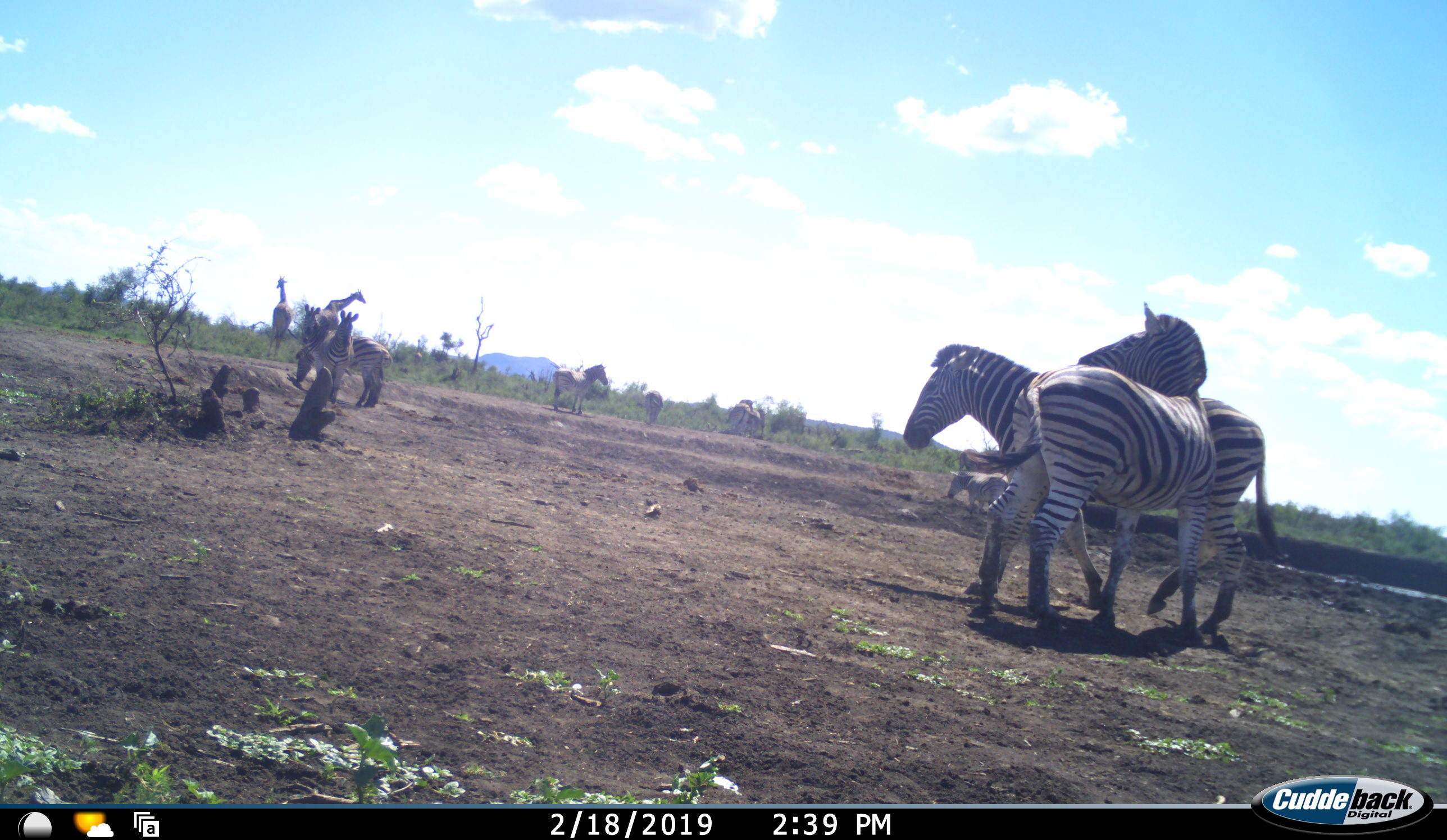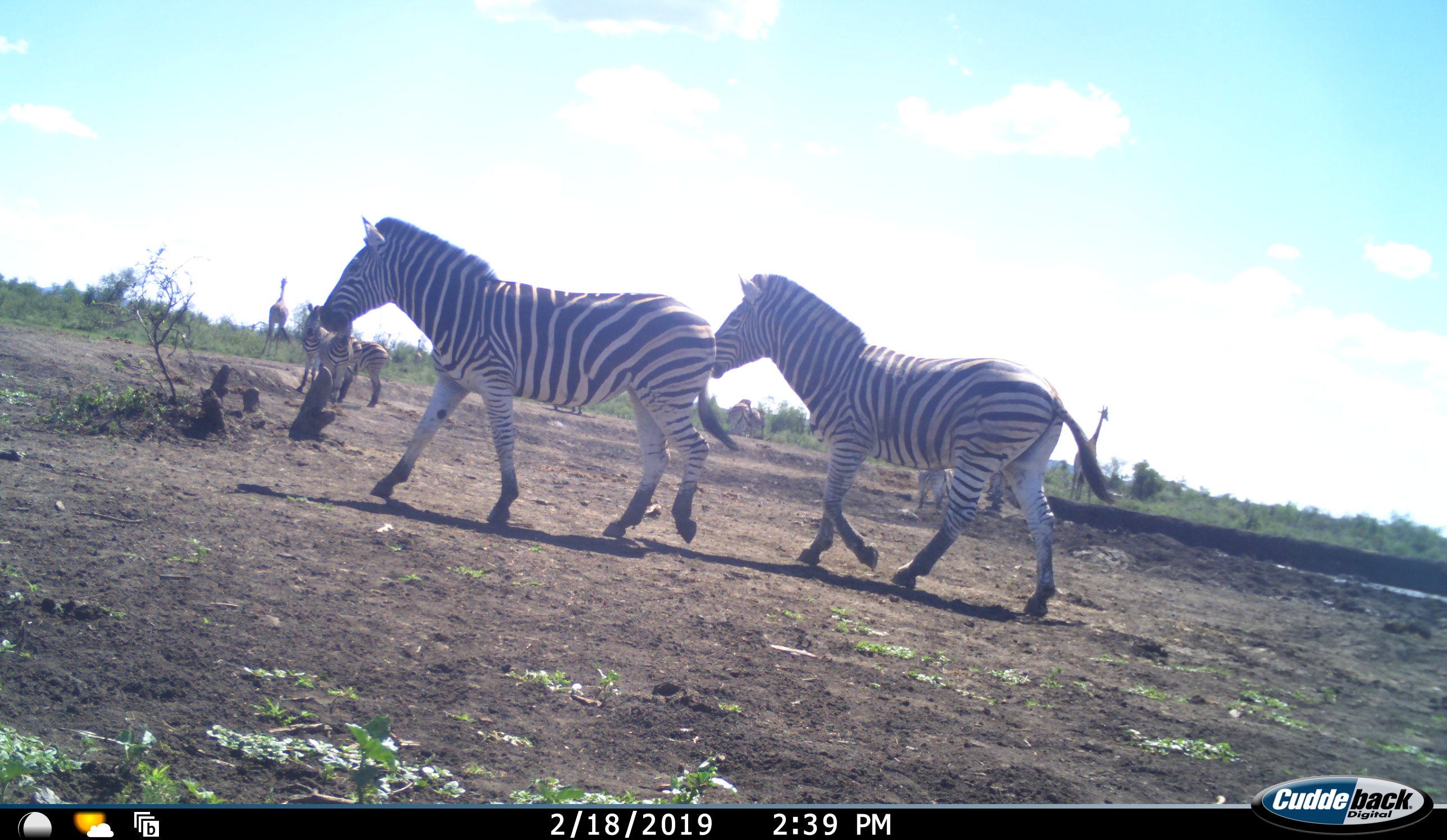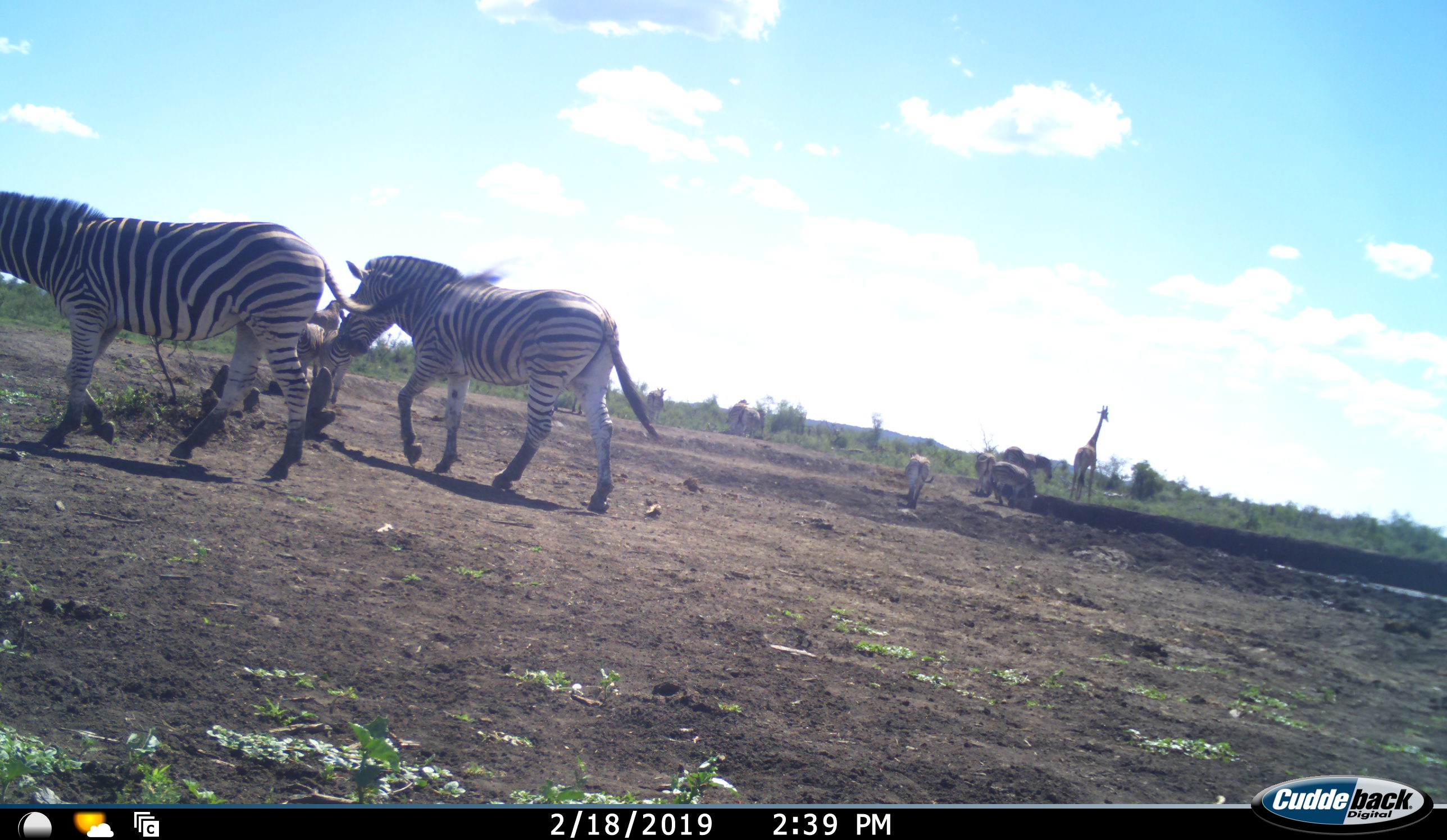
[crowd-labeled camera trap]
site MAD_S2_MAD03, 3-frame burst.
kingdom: Animalia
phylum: Chordata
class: Mammalia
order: Artiodactyla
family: Giraffidae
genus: Giraffa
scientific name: Giraffa camelopardalis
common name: giraffe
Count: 3.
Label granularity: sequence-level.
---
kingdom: Animalia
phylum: Chordata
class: Mammalia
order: Perissodactyla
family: Equidae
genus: Equus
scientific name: Equus quagga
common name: plains zebra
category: zebraplains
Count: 10.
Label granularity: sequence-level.